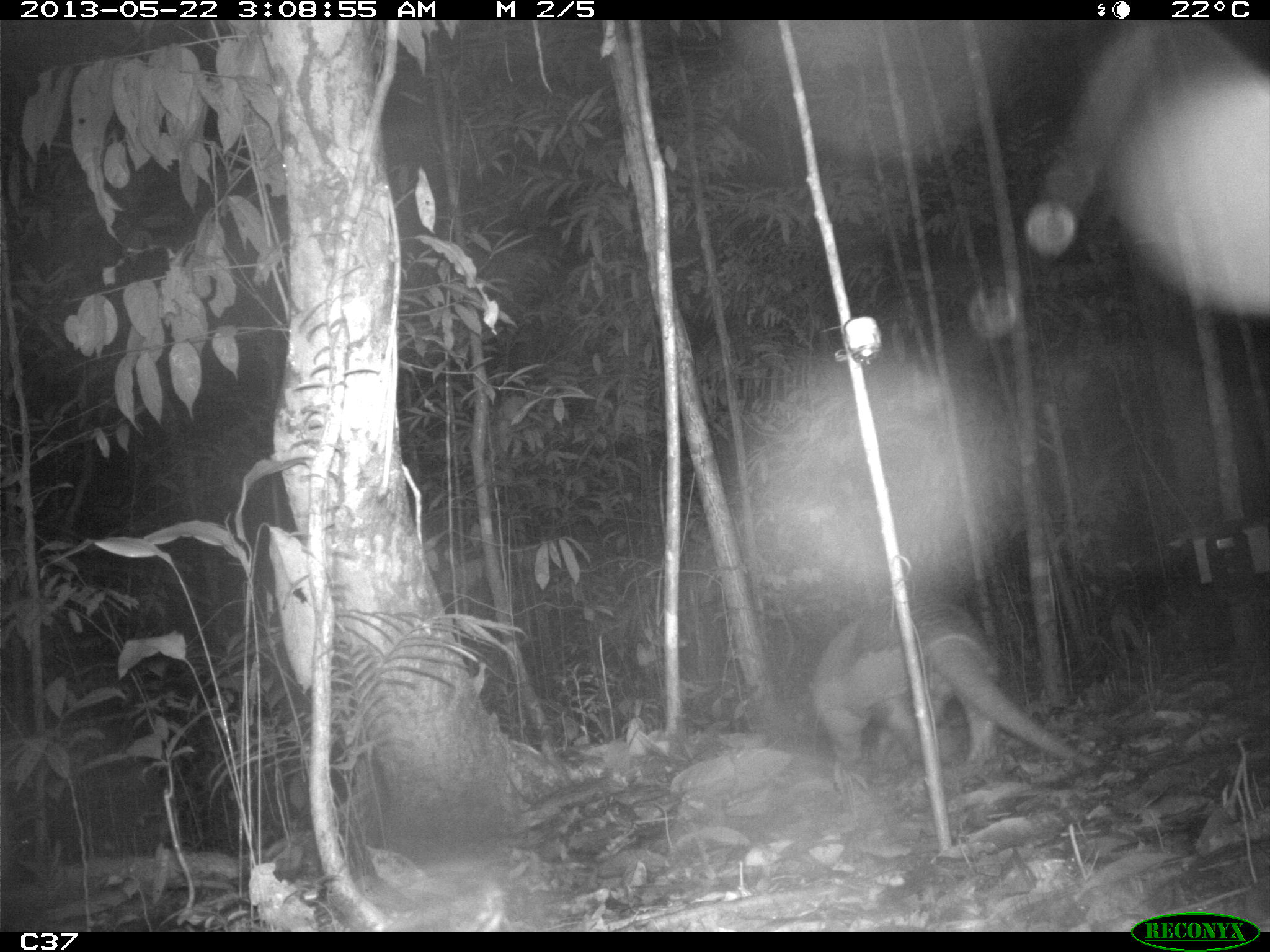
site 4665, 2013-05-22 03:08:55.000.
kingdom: Animalia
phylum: Chordata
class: Mammalia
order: Cingulata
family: Chlamyphoridae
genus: Priodontes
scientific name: Priodontes maximus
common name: giant armadillo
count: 1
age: adult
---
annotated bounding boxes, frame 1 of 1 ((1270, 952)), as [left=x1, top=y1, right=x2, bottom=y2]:
priodontes maximus: [left=808, top=596, right=1101, bottom=798]